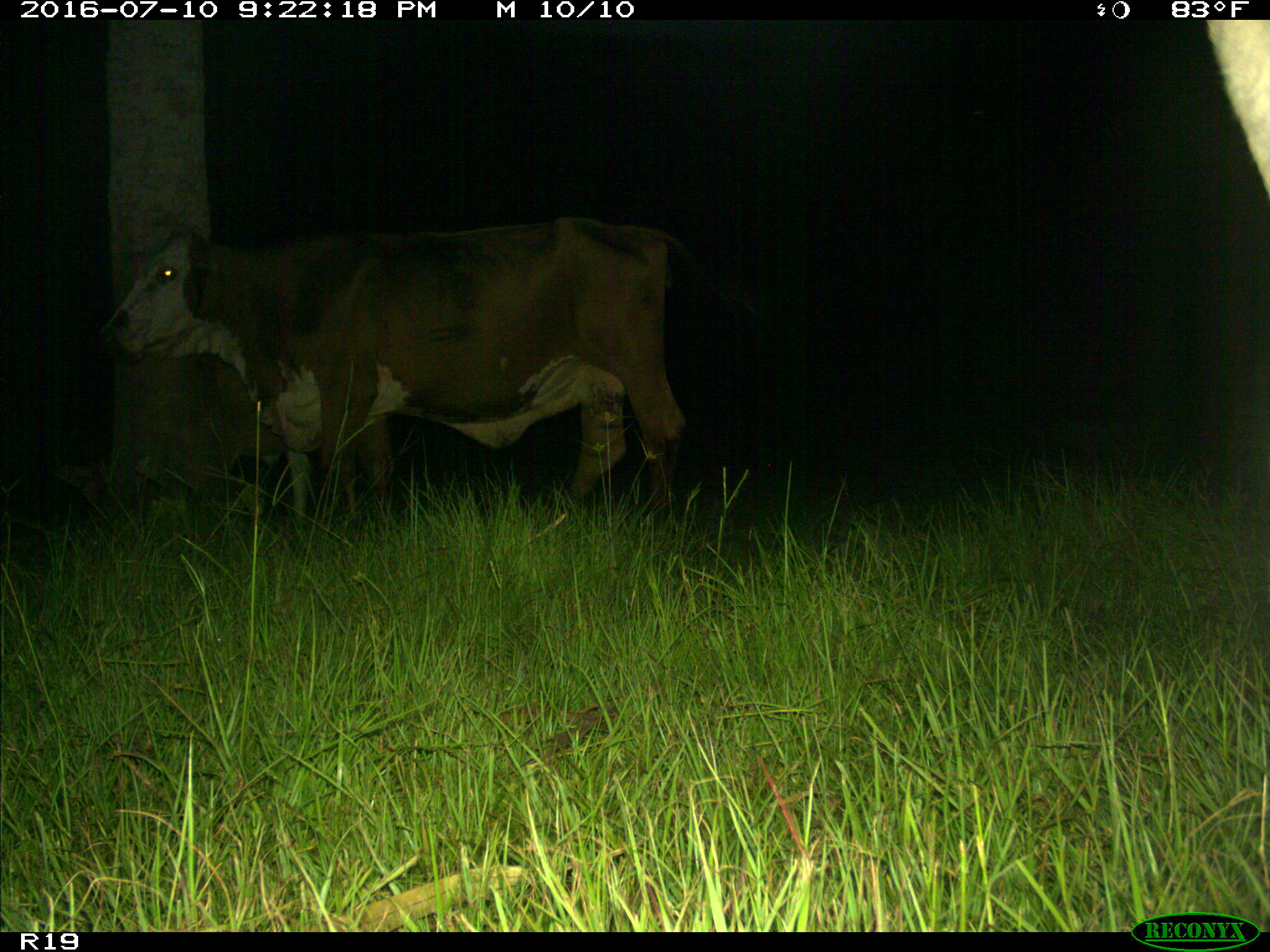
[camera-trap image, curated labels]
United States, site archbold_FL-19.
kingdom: Animalia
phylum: Chordata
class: Mammalia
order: Artiodactyla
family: Bovidae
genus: Bos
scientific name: Bos taurus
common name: domestic cow